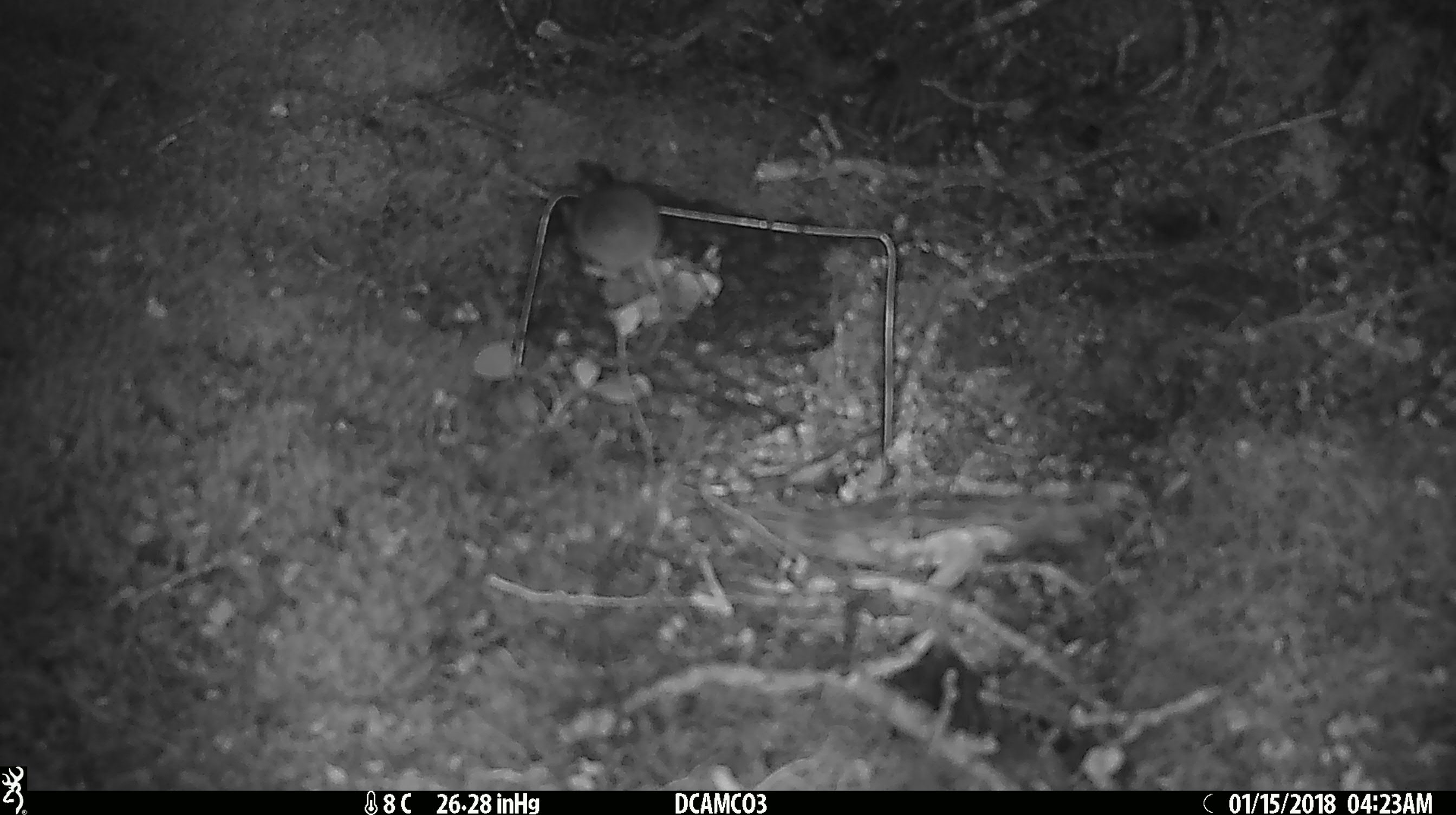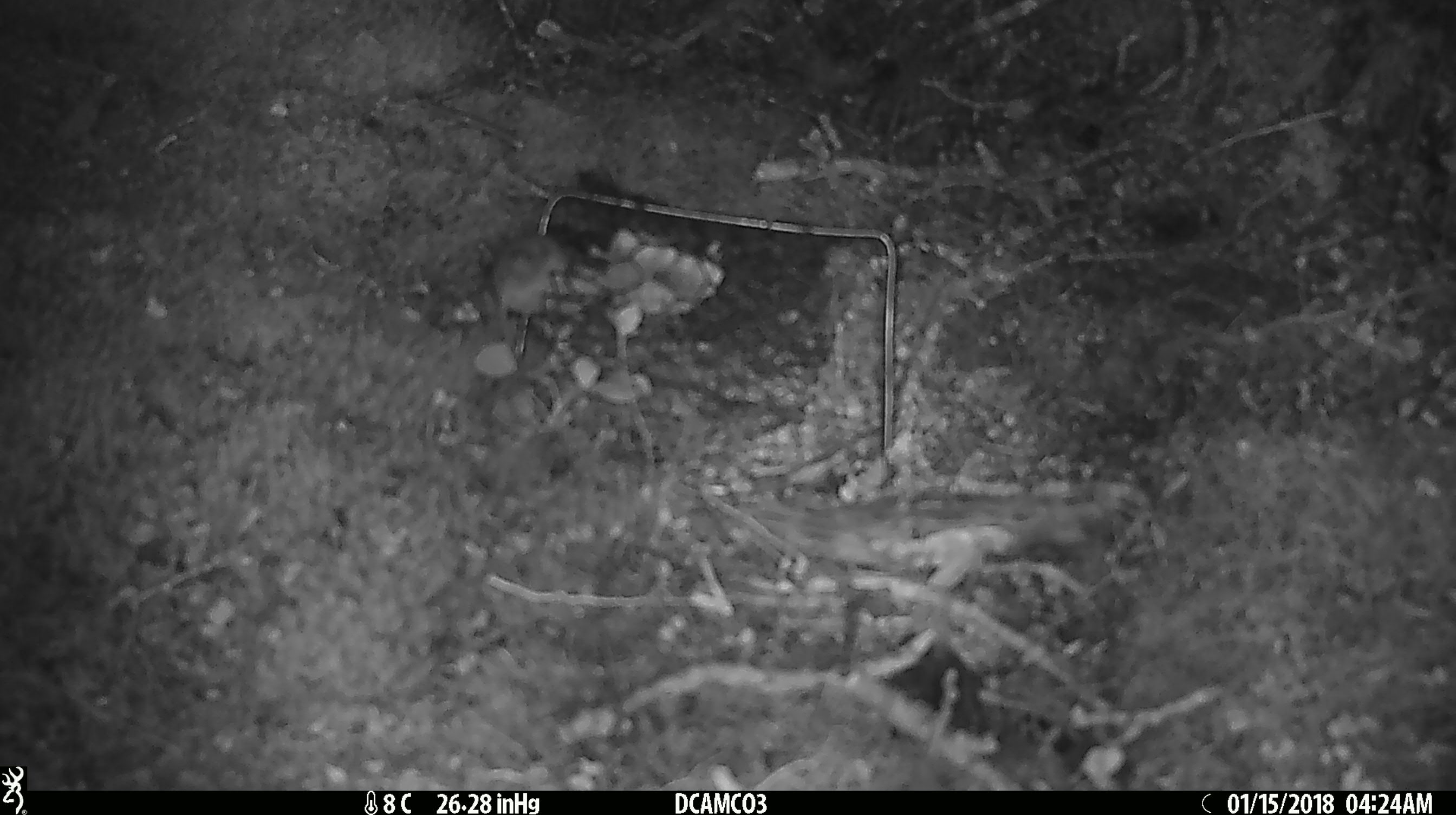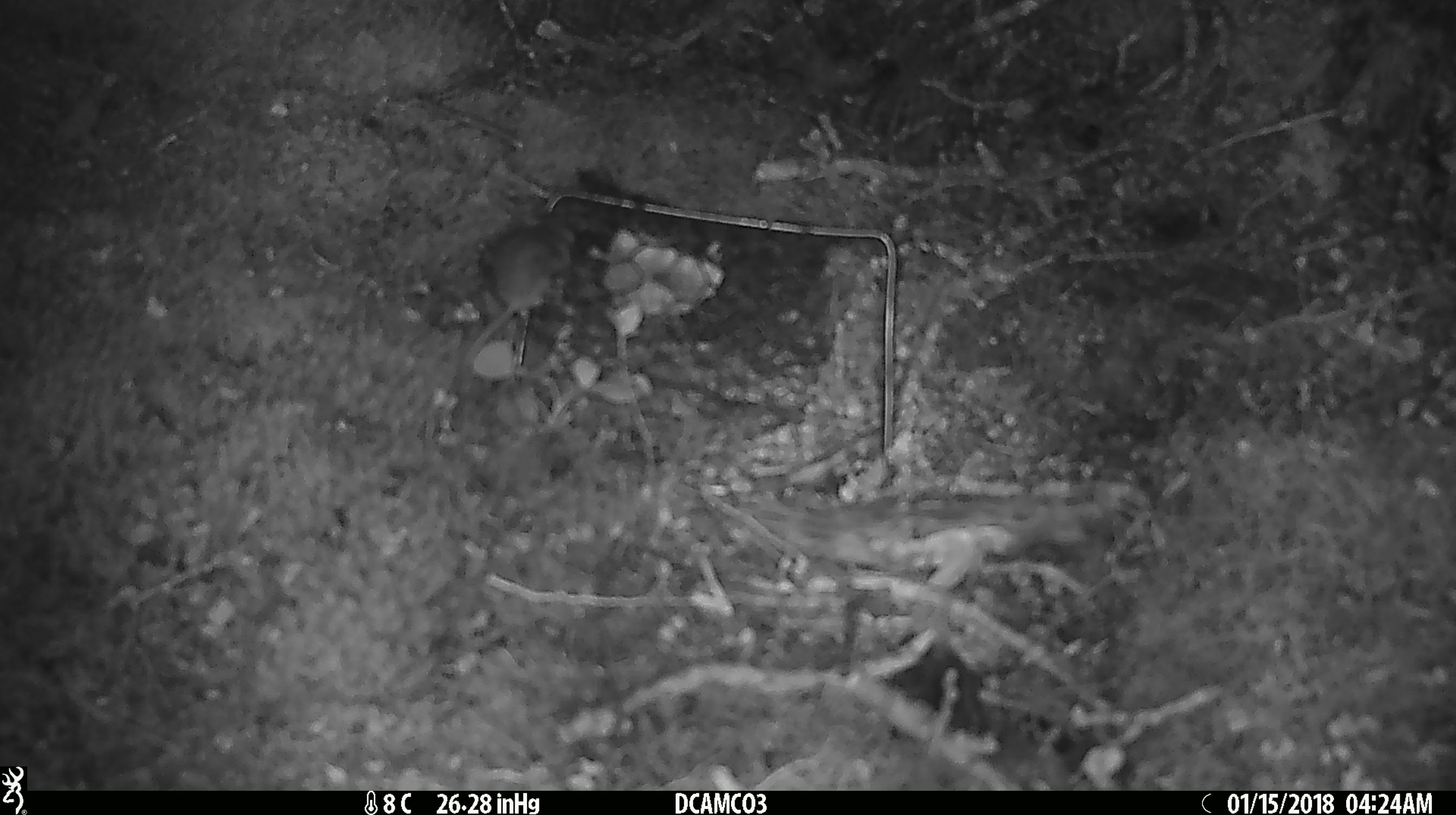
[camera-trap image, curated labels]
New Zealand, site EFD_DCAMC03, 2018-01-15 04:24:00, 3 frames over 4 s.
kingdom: Animalia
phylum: Chordata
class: Mammalia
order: Rodentia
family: Muridae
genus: Mus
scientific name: Mus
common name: mouse